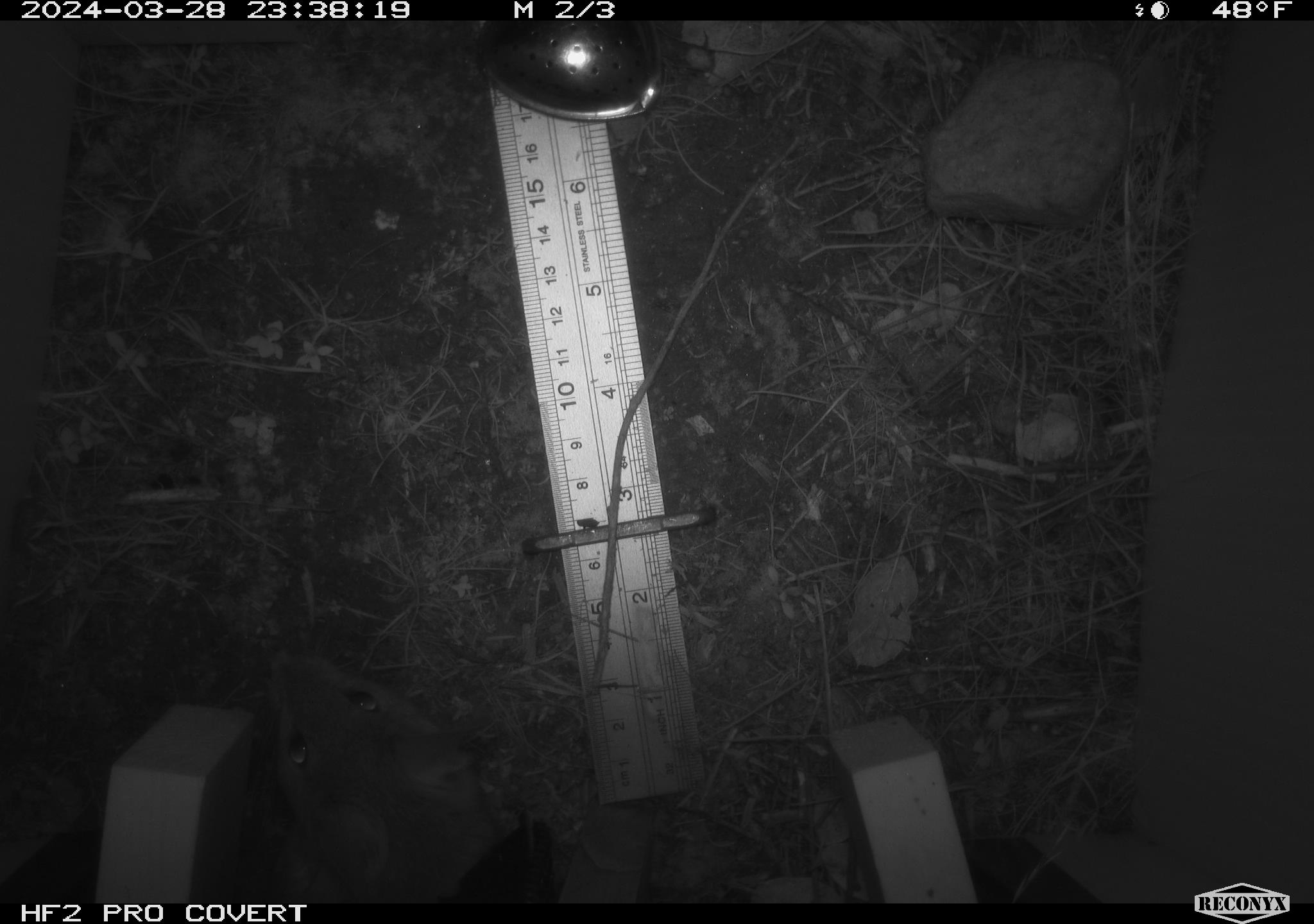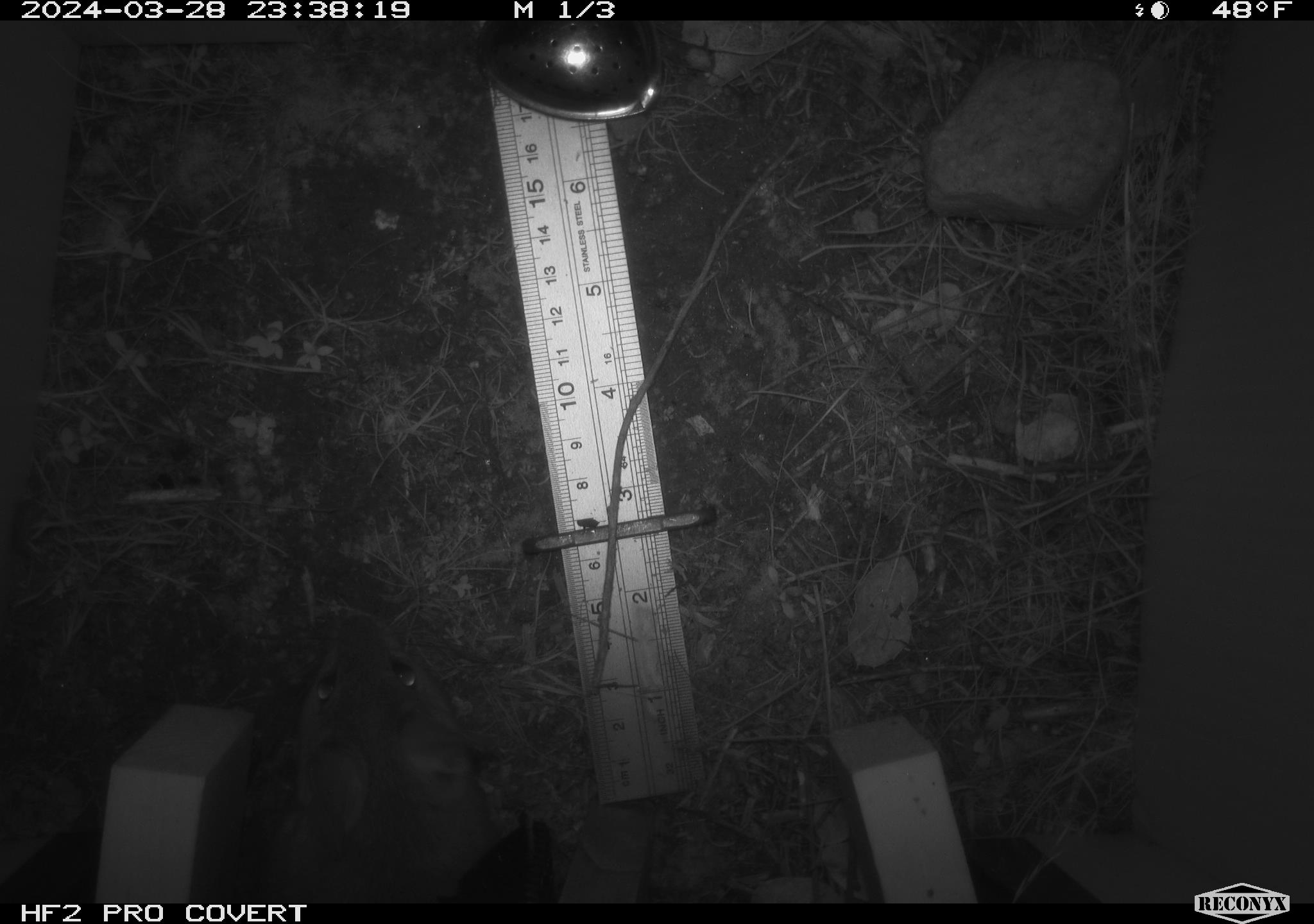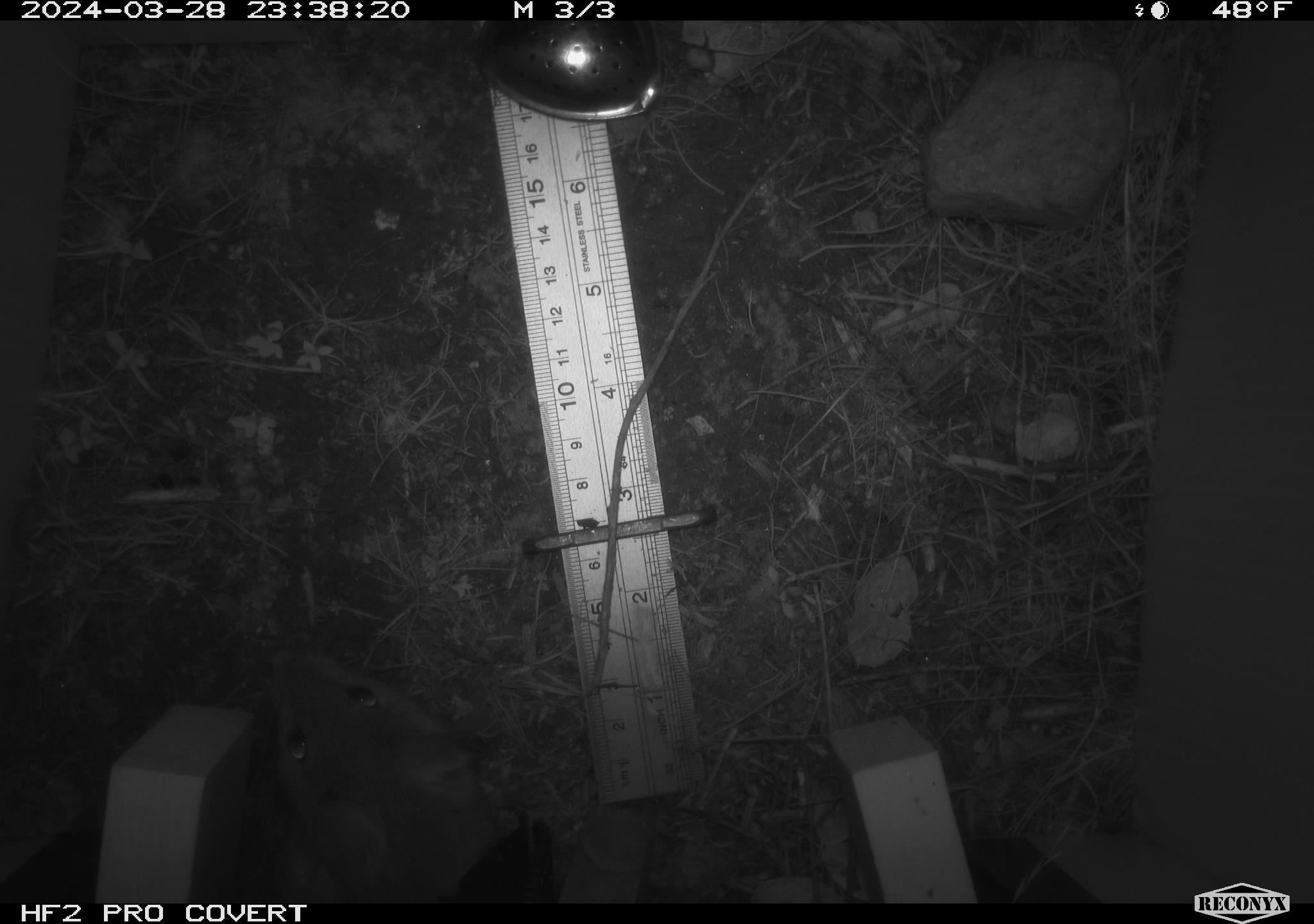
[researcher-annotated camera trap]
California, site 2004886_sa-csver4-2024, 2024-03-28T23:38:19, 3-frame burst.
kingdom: Animalia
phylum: Chordata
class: Mammalia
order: Rodentia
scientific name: Rodentia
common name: woodrat or rat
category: woodrat or rat species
Woodrat or rat species (woodrat or rat) (Rodentia).